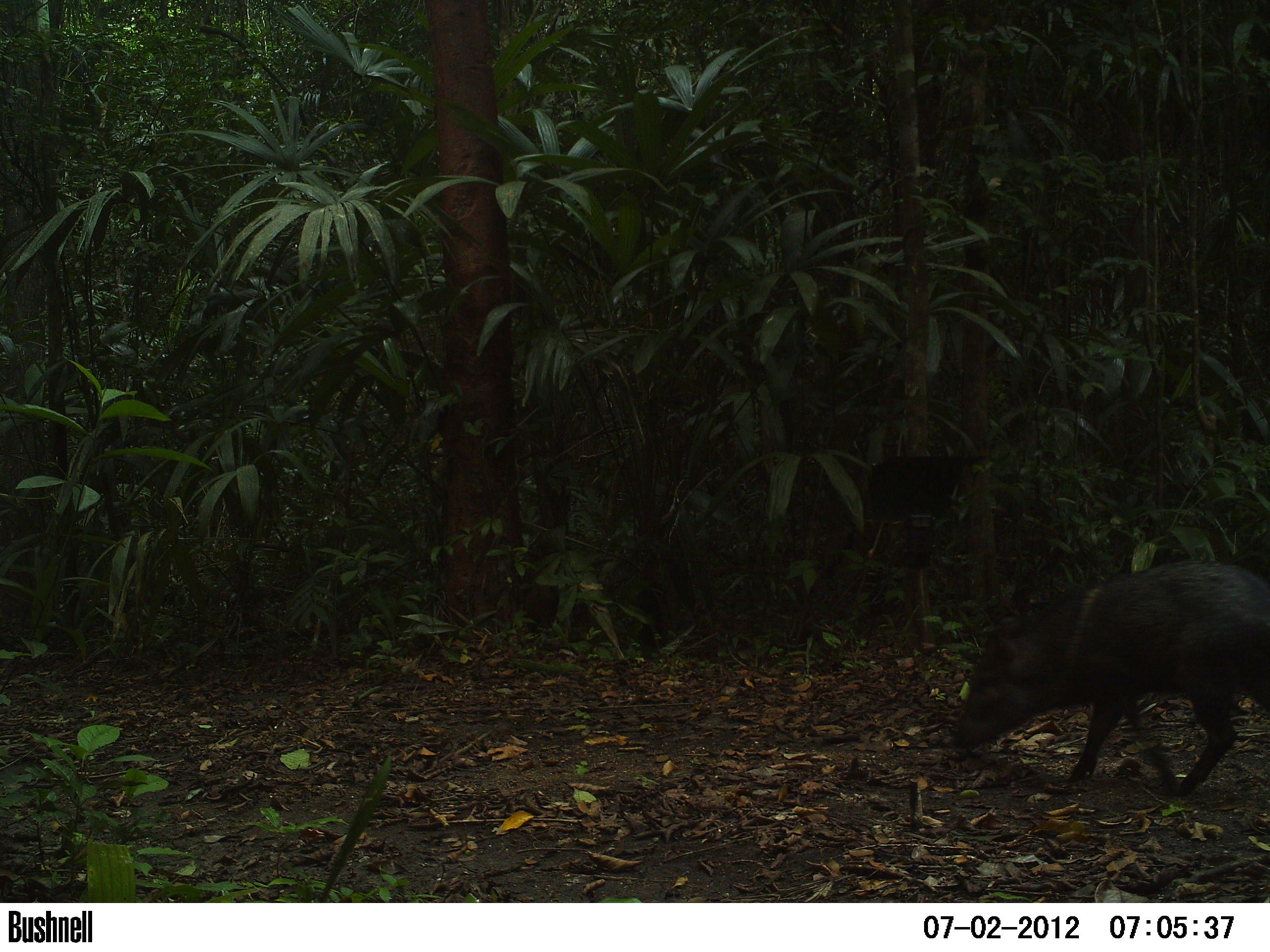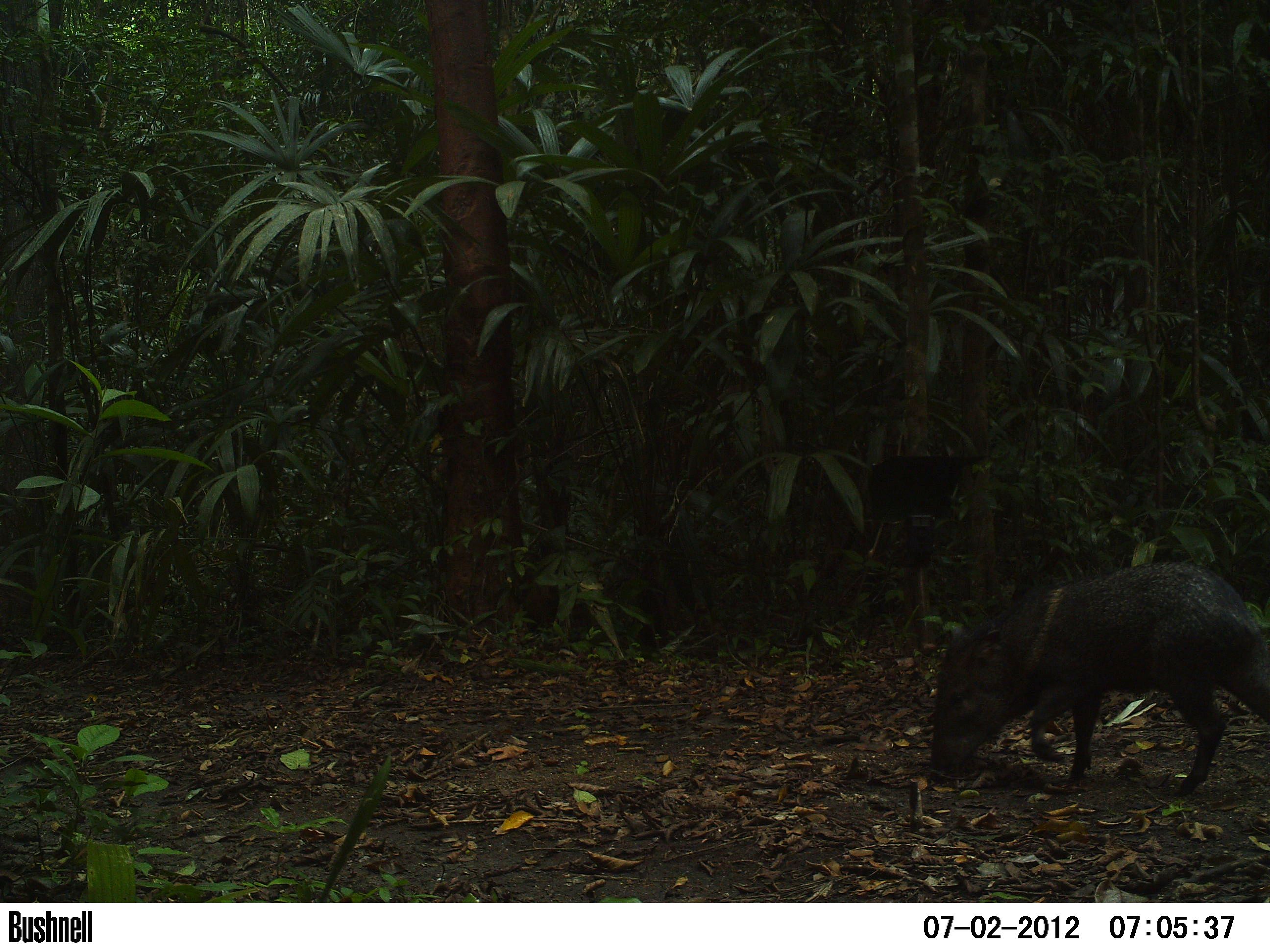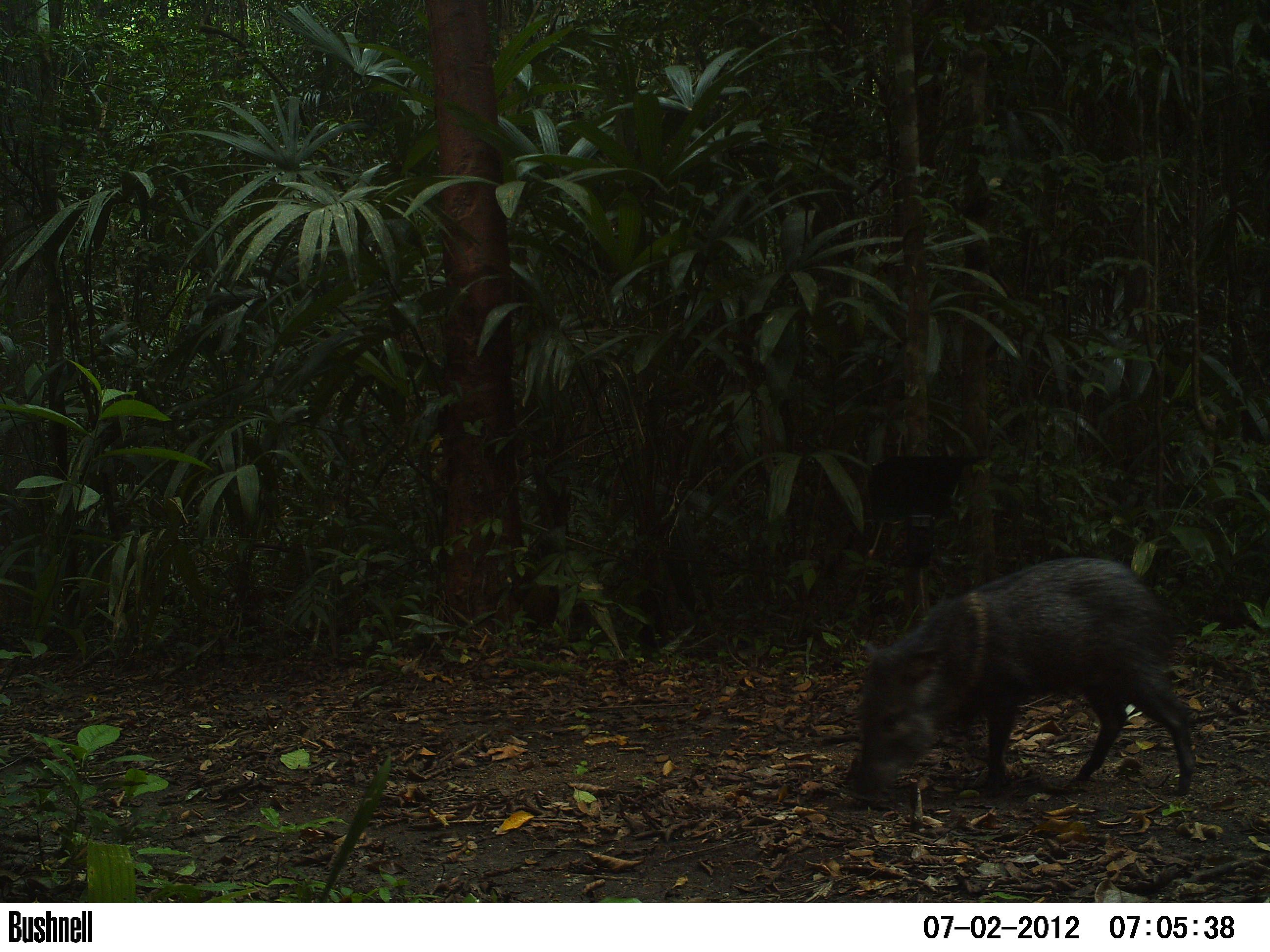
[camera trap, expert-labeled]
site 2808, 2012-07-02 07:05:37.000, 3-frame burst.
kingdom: Animalia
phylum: Chordata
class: Mammalia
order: Artiodactyla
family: Tayassuidae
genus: Pecari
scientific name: Pecari tajacu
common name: collared peccary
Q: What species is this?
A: Pecari tajacu (collared peccary).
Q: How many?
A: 1.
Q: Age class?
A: Adult.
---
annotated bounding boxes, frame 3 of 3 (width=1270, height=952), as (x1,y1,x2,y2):
pecari tajacu: (846,555,1198,810)